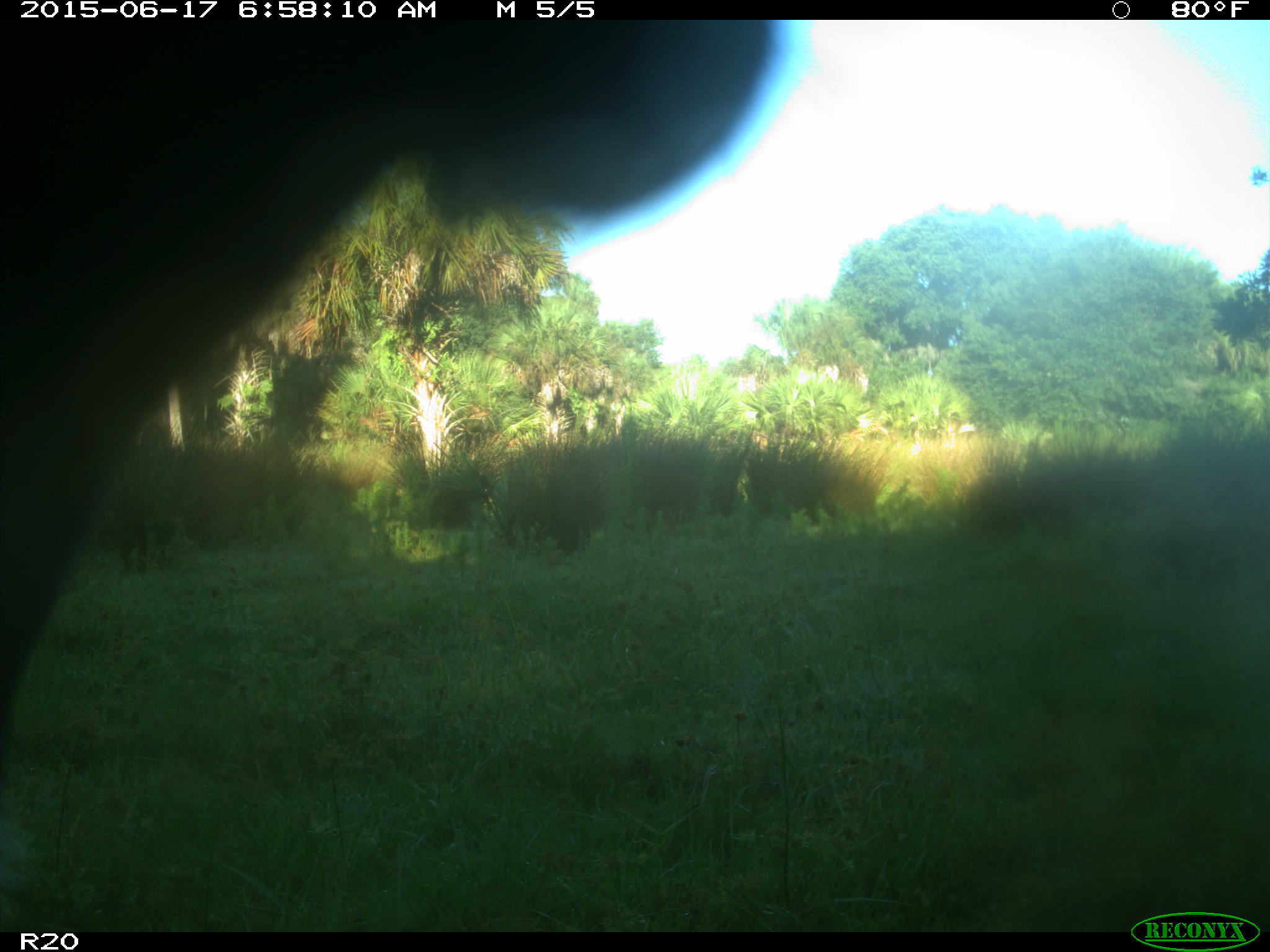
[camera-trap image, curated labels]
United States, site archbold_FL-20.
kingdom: Animalia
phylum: Chordata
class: Mammalia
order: Artiodactyla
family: Bovidae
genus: Bos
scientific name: Bos taurus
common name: domestic cow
Bos taurus (domestic cow).